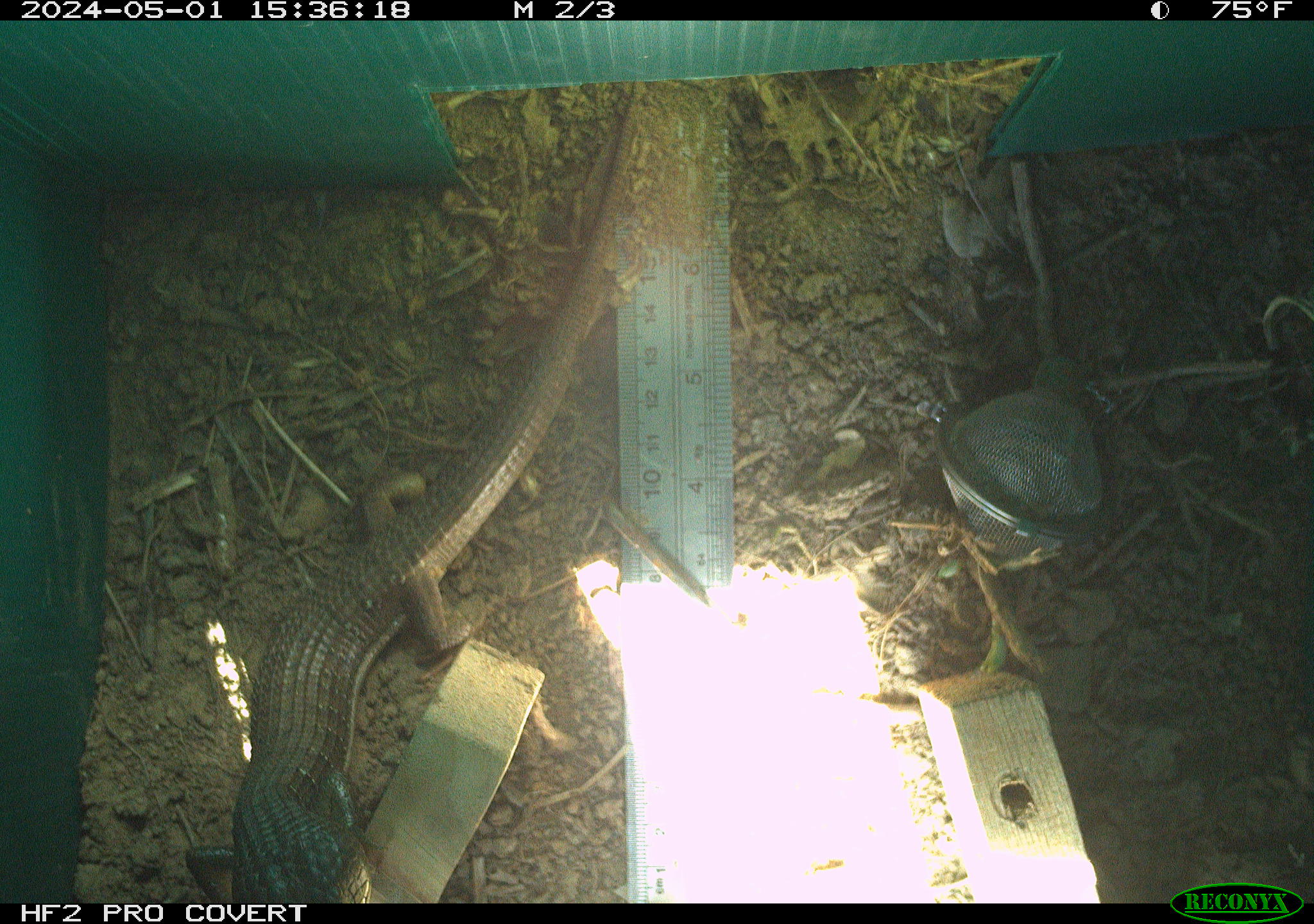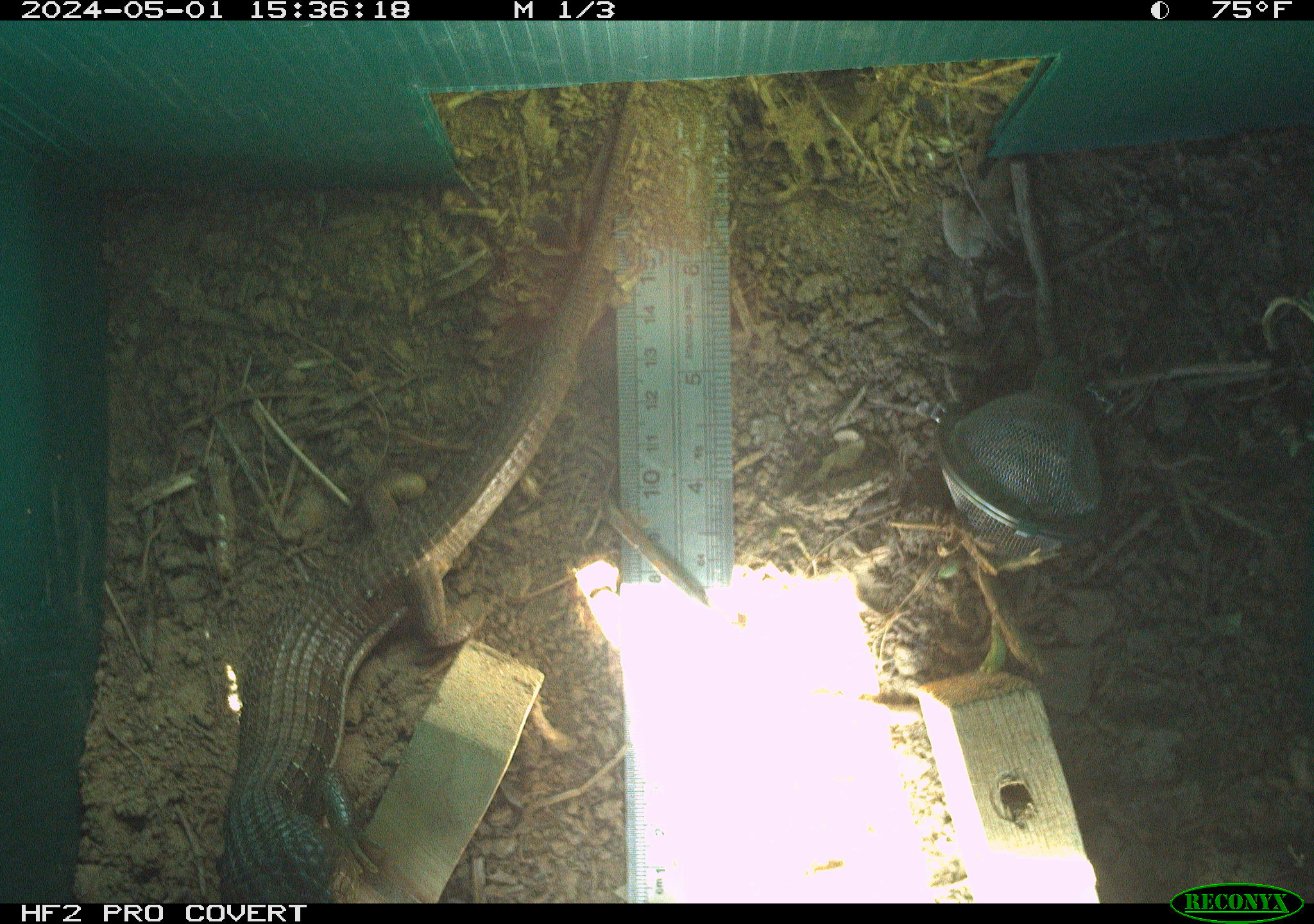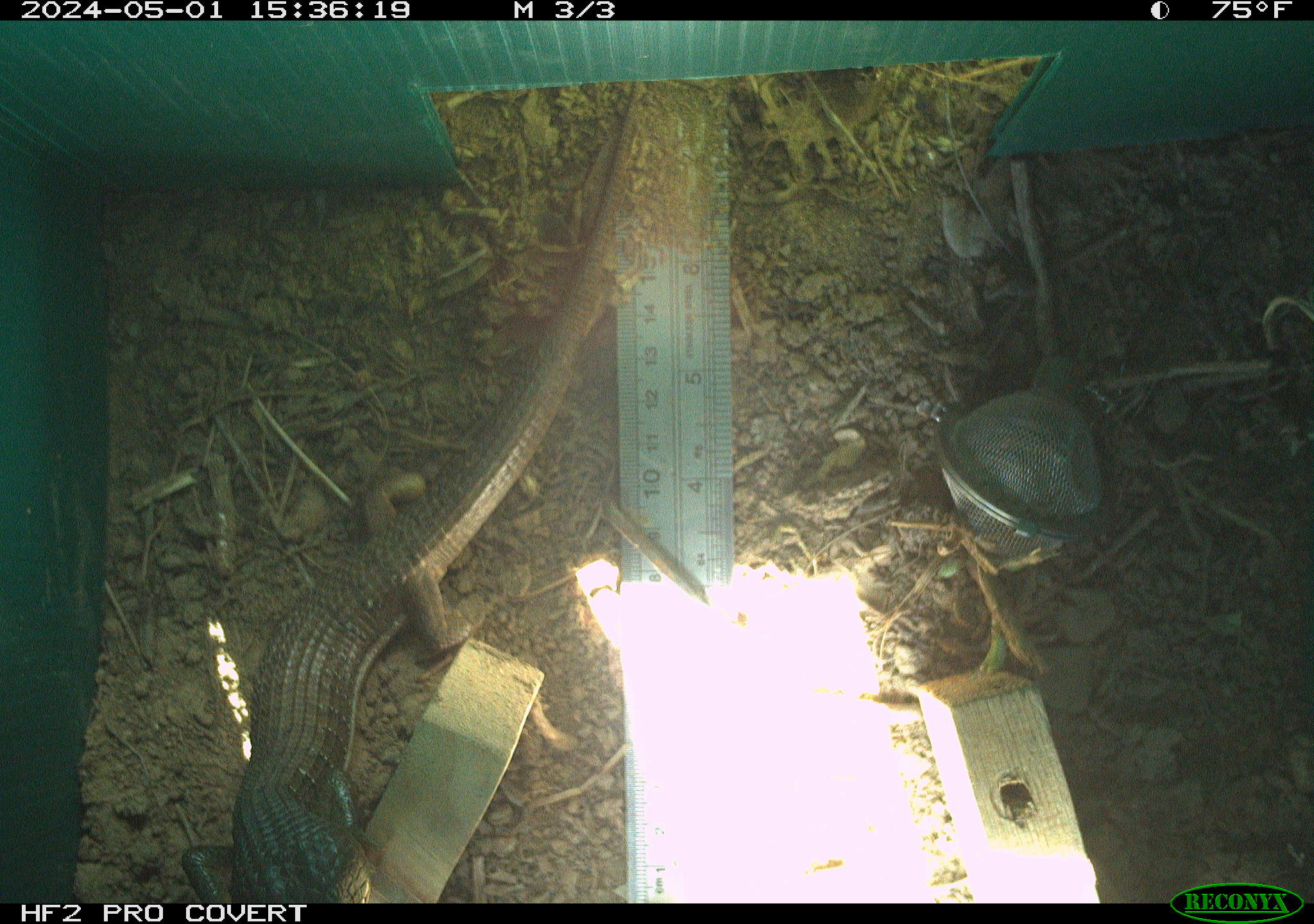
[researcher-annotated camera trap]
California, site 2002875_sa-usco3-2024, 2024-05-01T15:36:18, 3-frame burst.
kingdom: Animalia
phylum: Chordata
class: Reptilia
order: Squamata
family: Anguidae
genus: Elgaria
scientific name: Elgaria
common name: alligator lizards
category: elgaria species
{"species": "elgaria species (alligator lizards) (Elgaria)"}